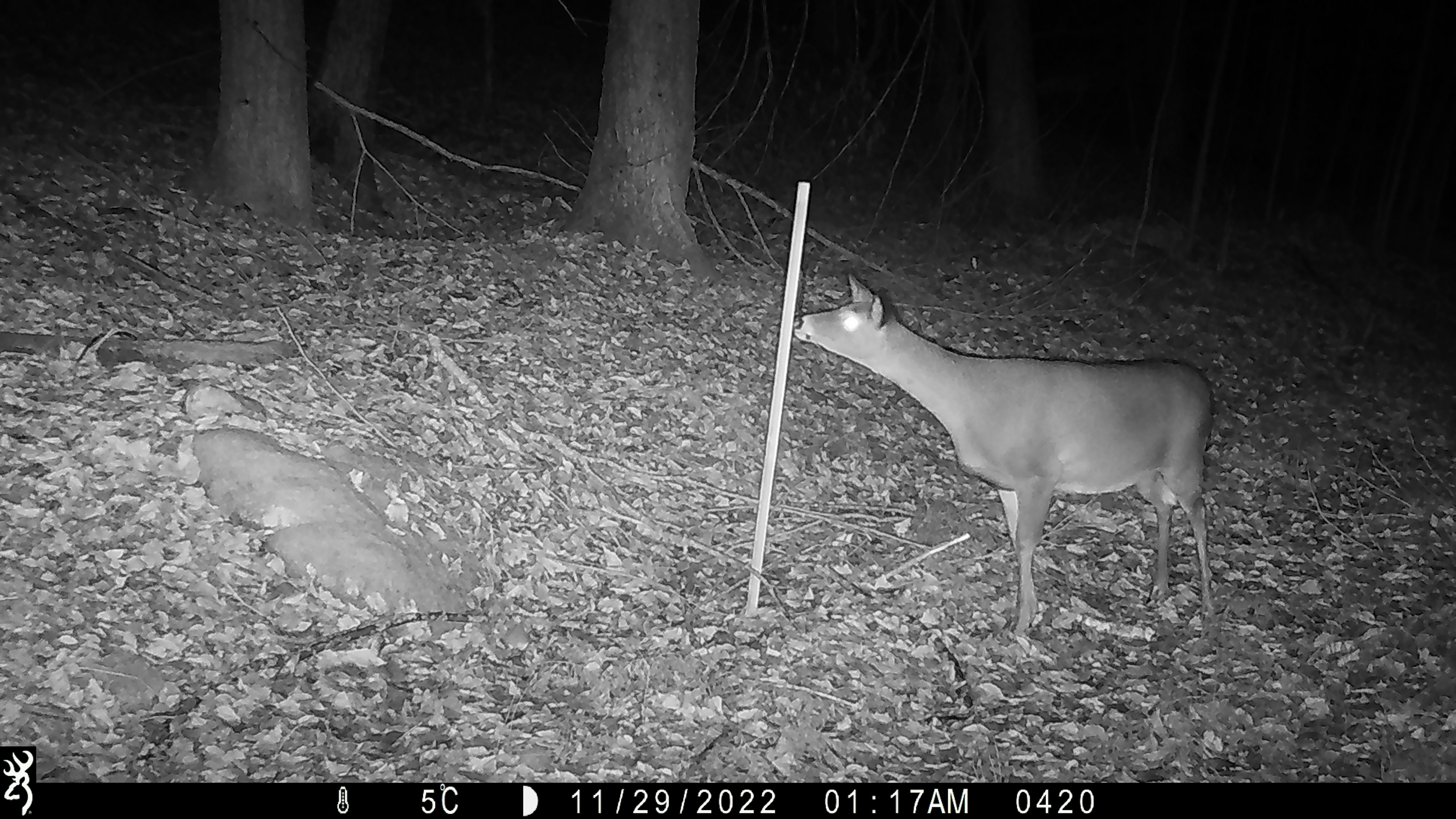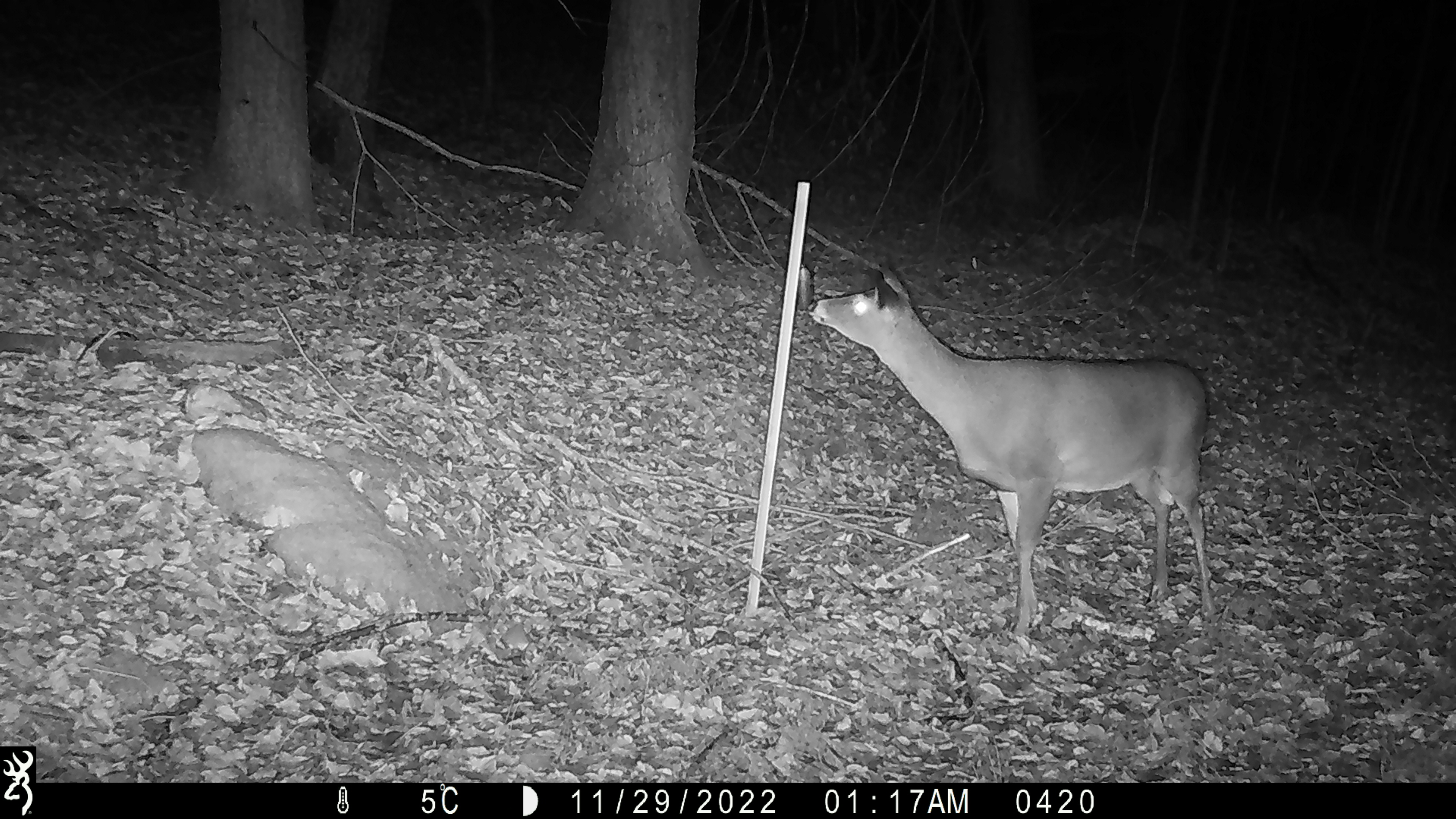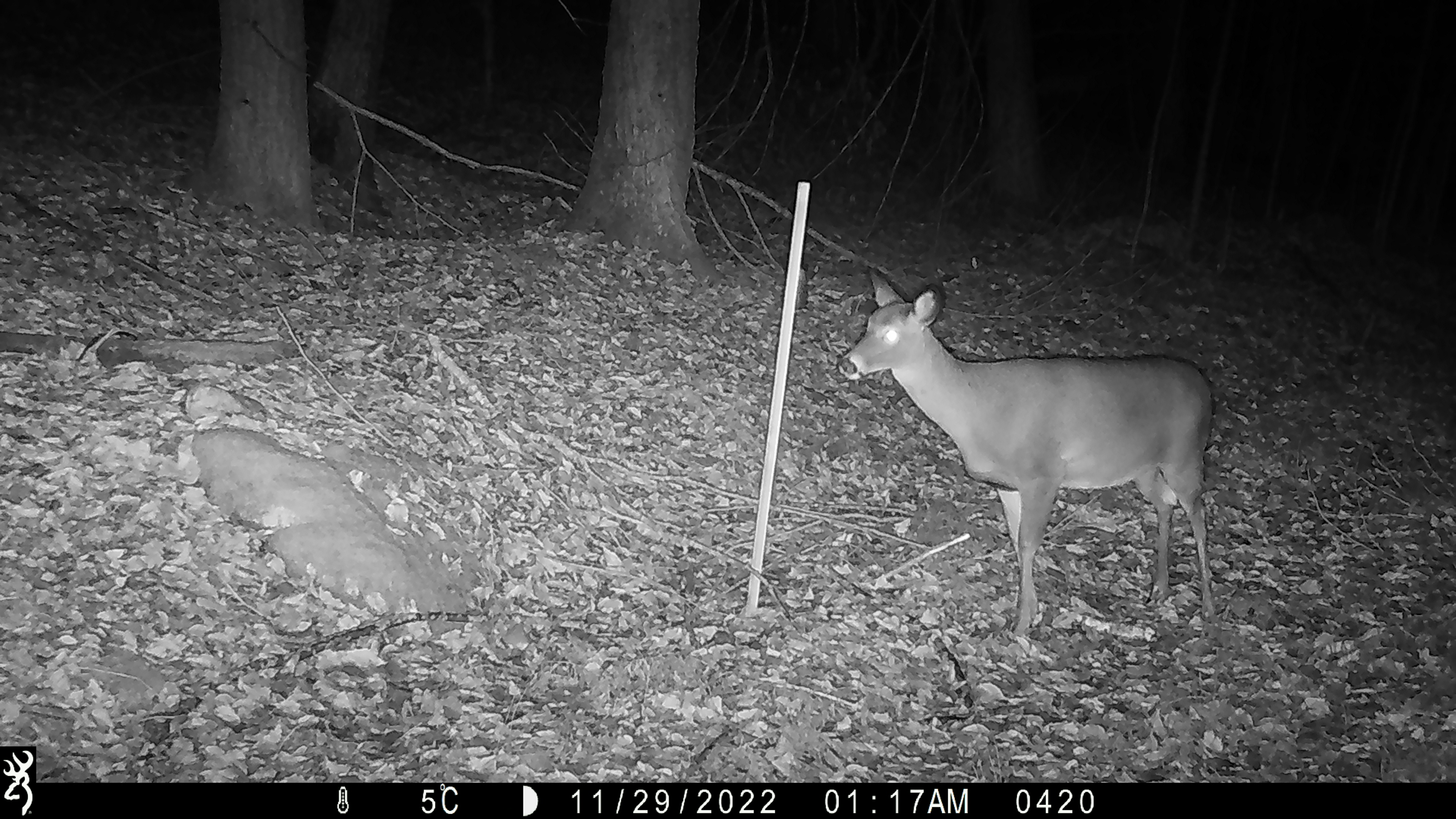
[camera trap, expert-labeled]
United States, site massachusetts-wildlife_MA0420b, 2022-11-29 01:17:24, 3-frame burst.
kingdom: Animalia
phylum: Chordata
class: Mammalia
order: Artiodactyla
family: Cervidae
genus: Odocoileus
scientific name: Odocoileus virginianus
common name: white-tailed deer